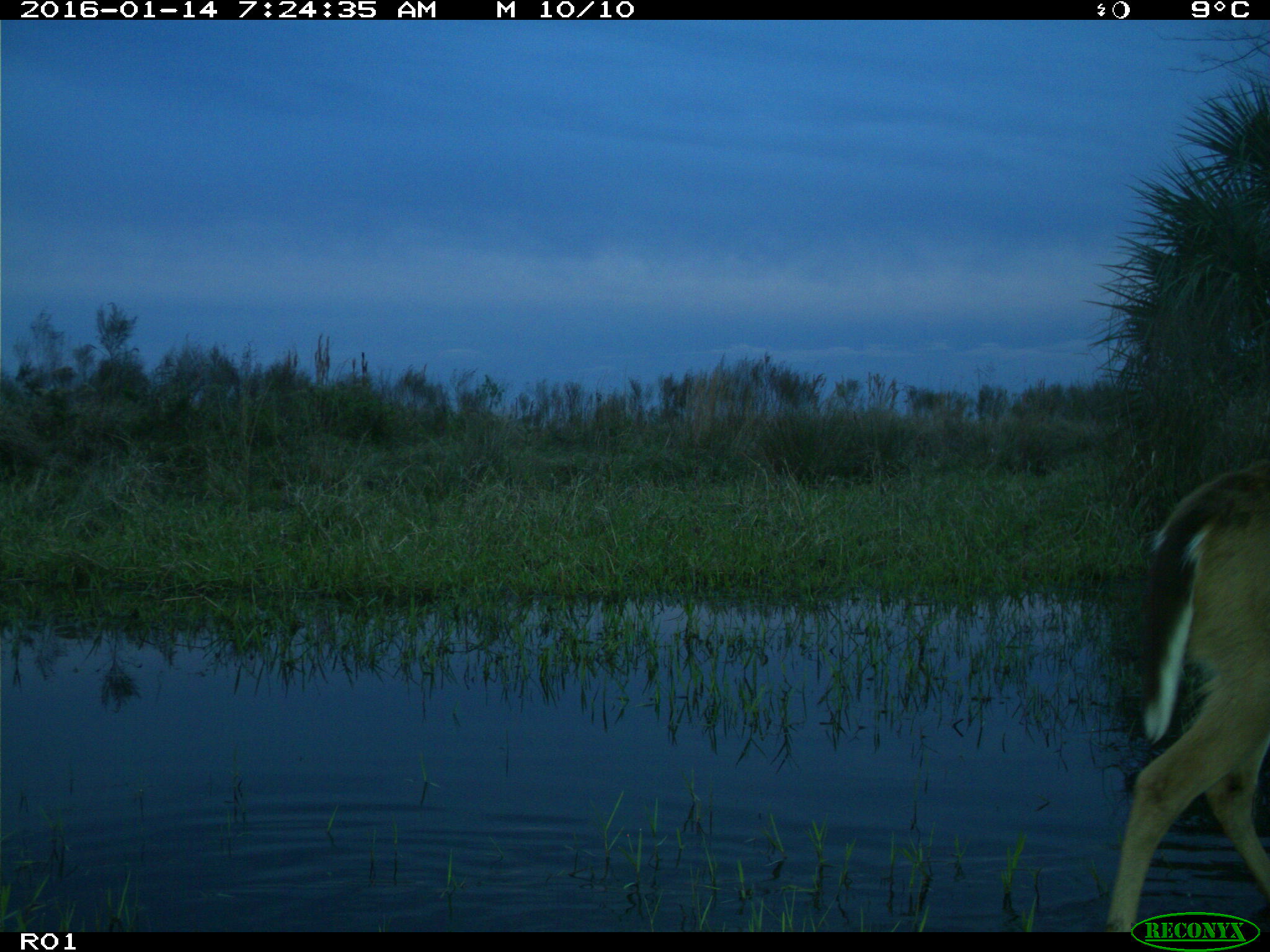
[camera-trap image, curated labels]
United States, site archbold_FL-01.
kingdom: Animalia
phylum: Chordata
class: Mammalia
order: Artiodactyla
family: Cervidae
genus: Odocoileus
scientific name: Odocoileus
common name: deer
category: unidentified deer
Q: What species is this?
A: Unidentified deer (deer) (Odocoileus).